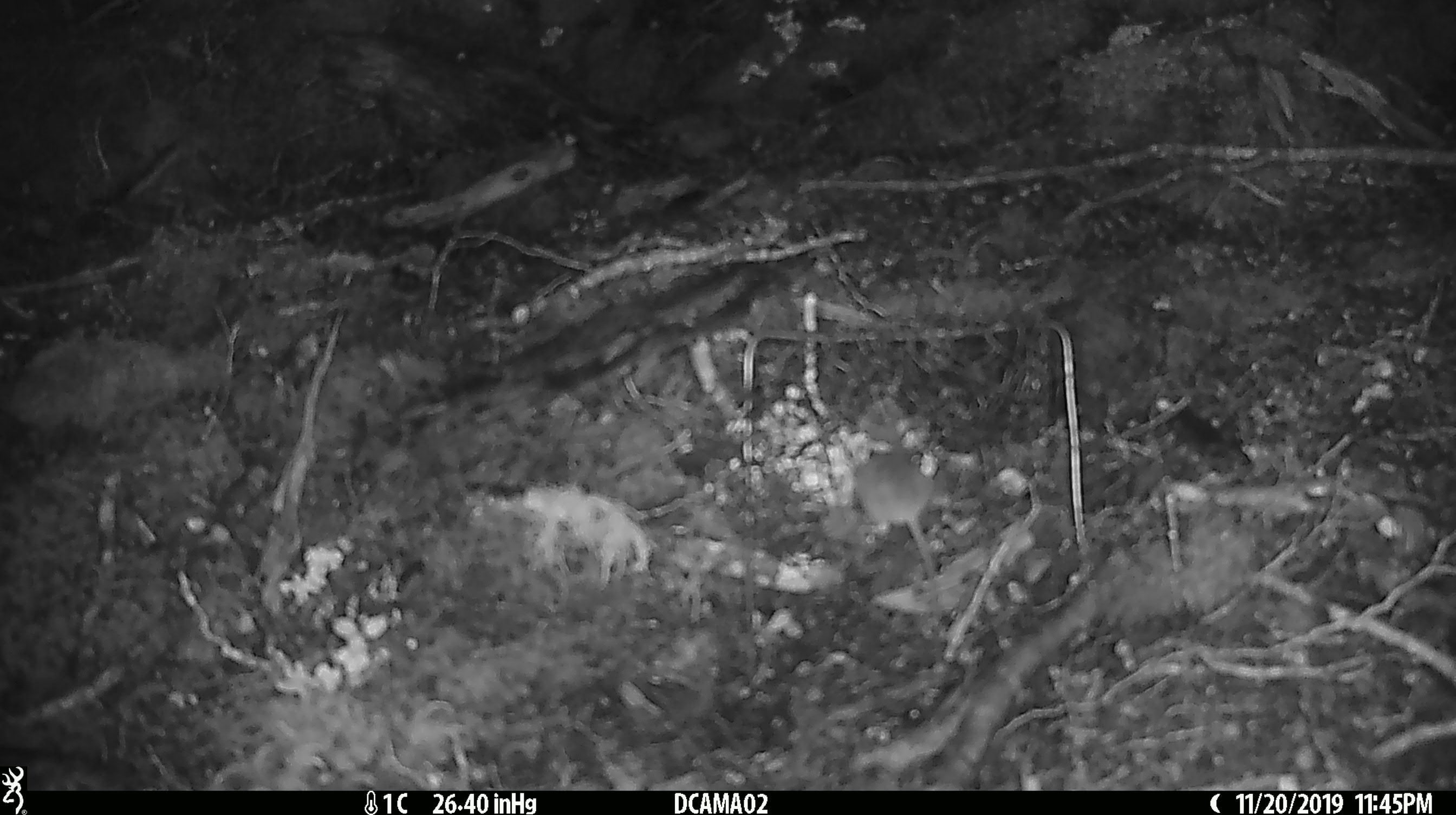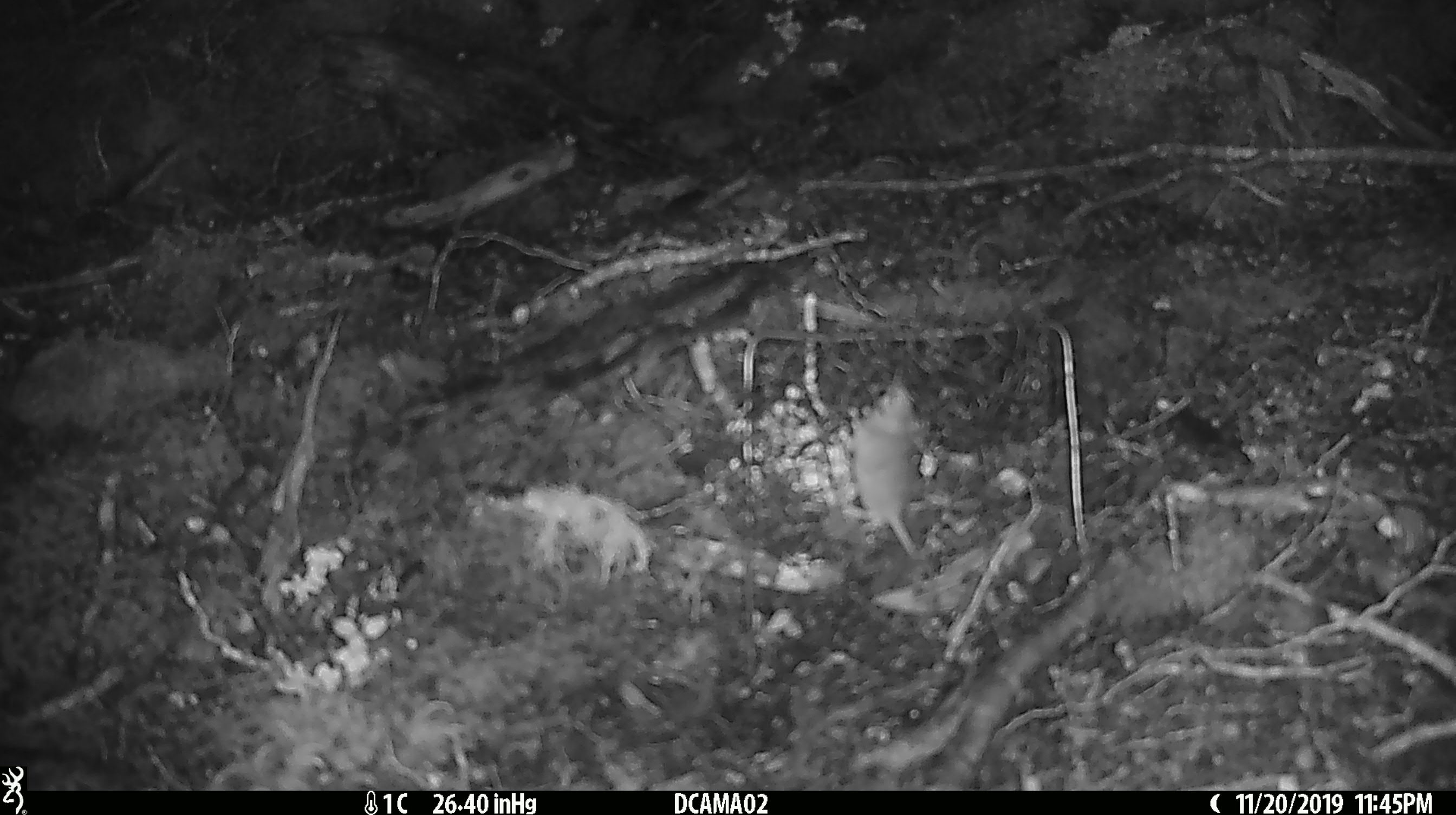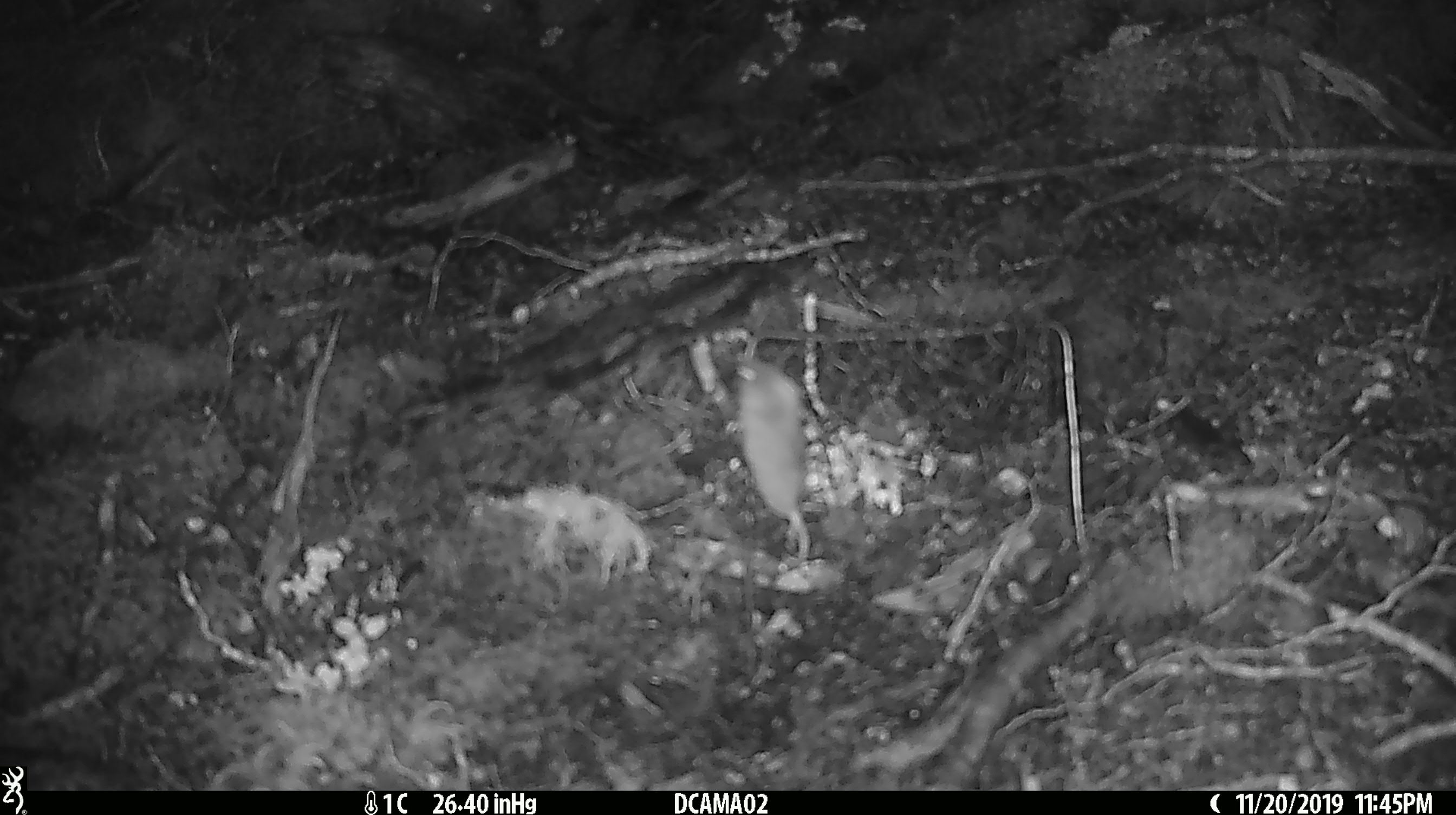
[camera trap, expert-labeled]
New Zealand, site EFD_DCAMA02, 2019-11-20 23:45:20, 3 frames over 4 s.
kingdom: Animalia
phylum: Chordata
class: Mammalia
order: Rodentia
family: Muridae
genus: Mus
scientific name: Mus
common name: mouse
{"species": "mouse (Mus)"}